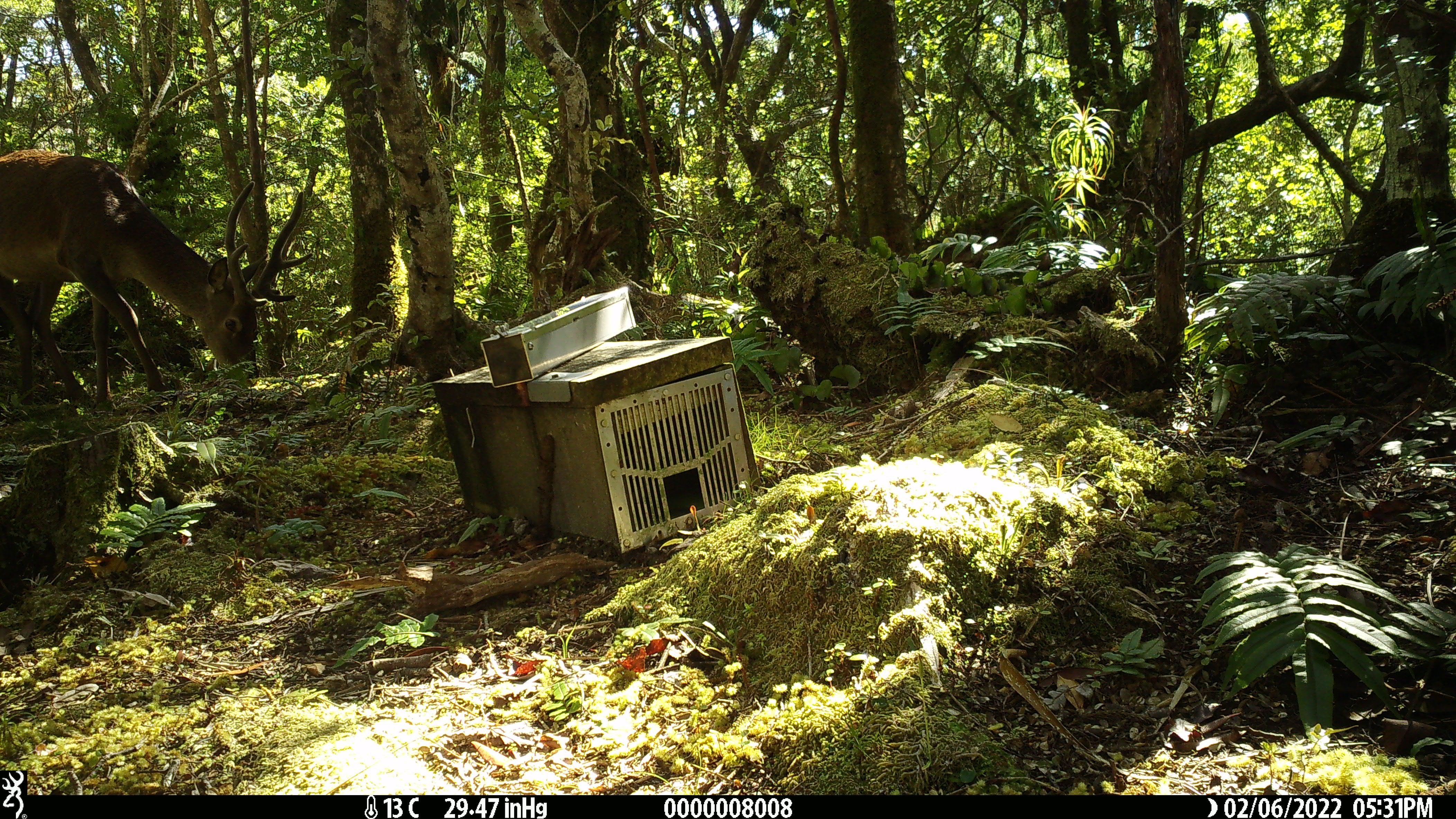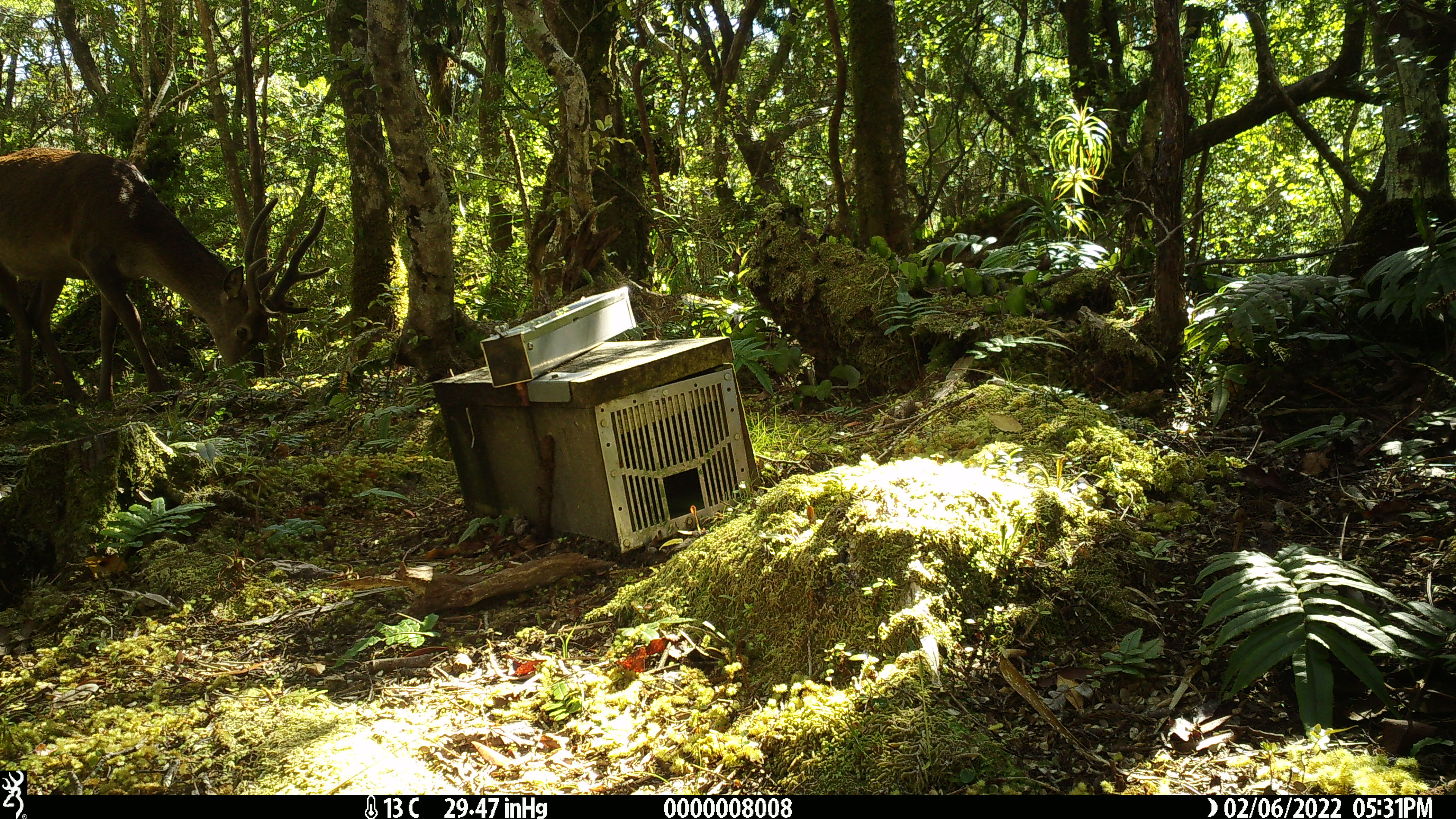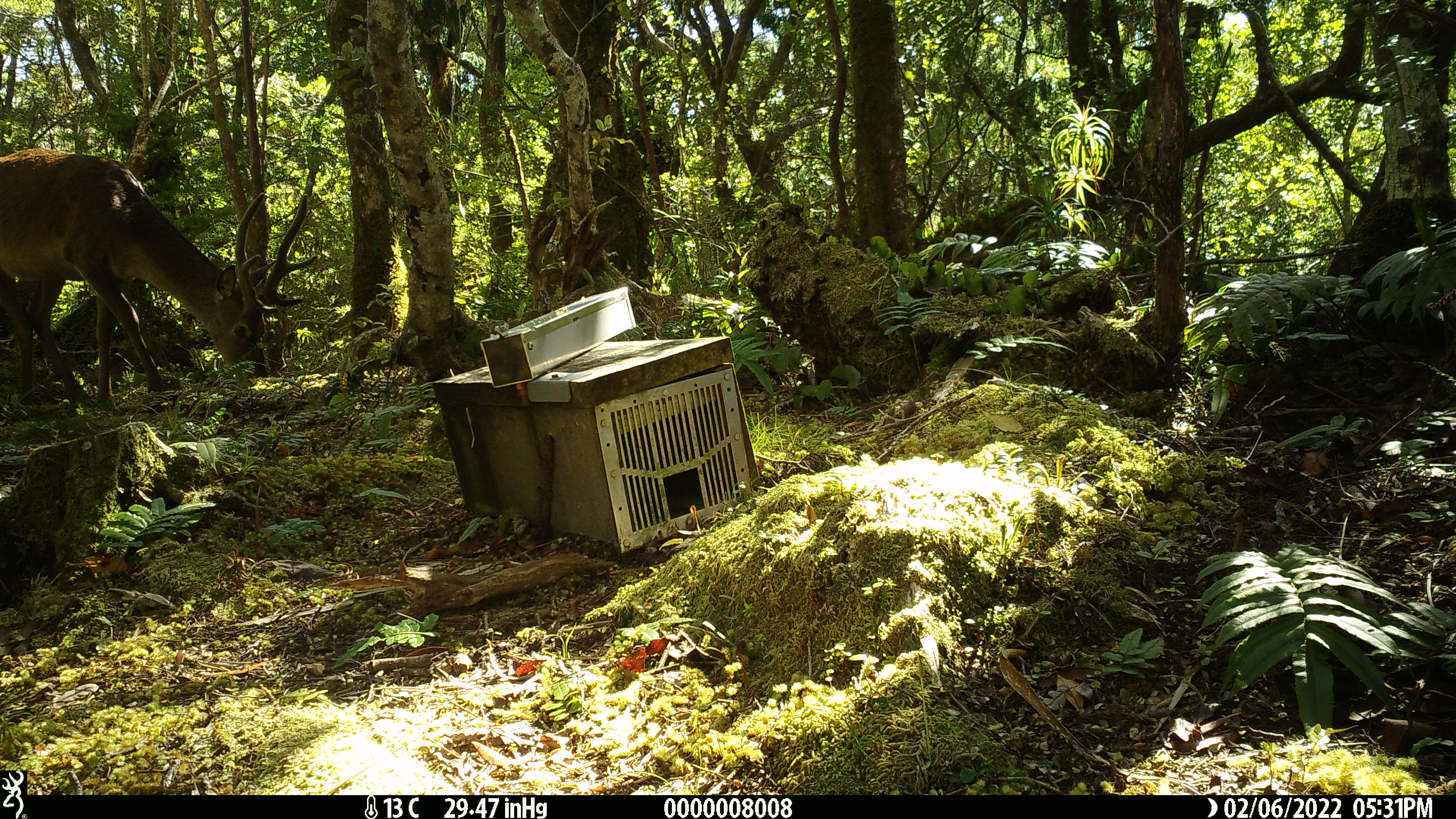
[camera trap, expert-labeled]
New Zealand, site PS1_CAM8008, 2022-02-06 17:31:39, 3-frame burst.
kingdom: Animalia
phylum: Chordata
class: Mammalia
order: Artiodactyla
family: Cervidae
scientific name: Cervidae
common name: deer